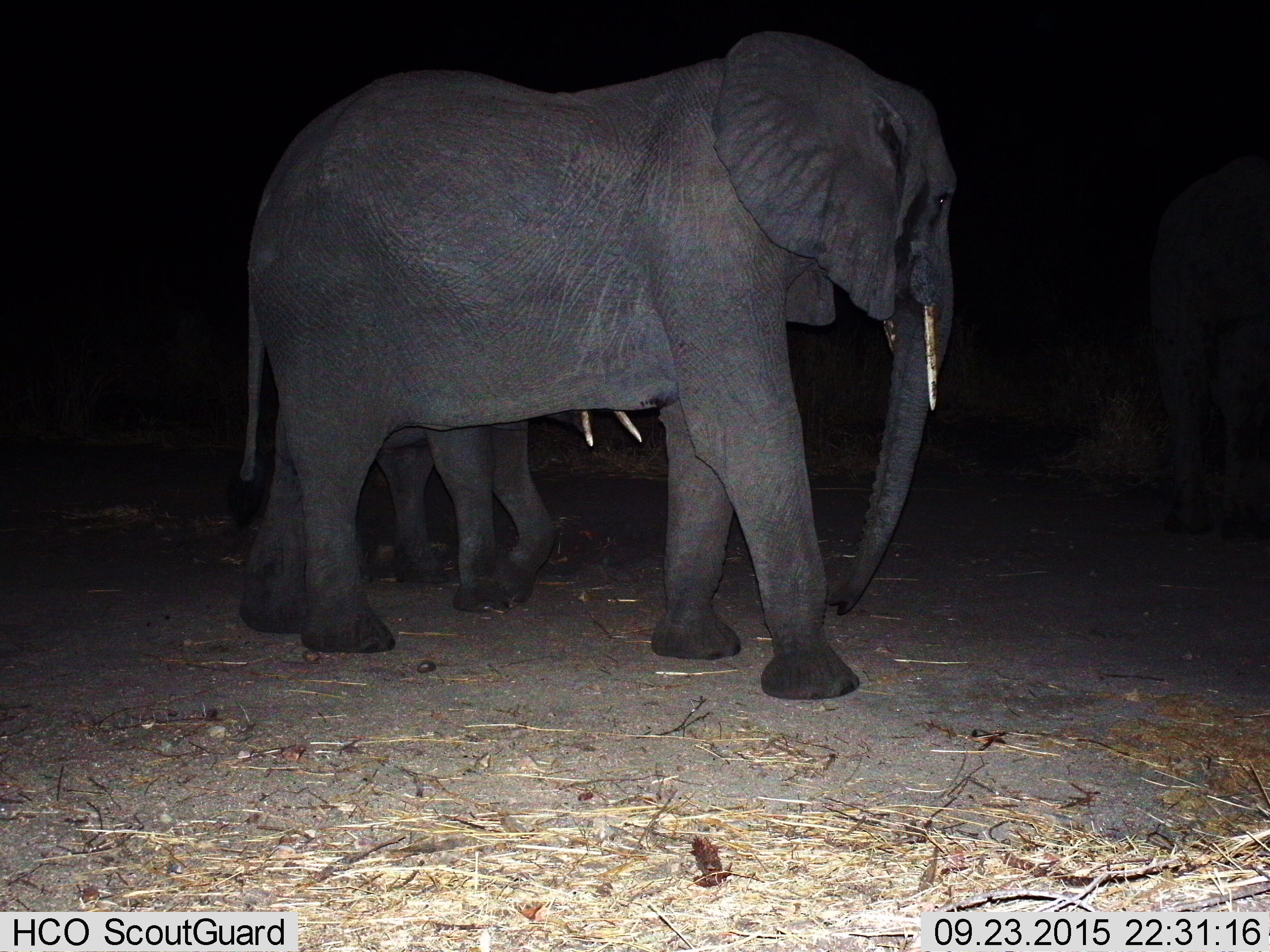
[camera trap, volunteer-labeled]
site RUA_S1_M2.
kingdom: Animalia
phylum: Chordata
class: Mammalia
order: Proboscidea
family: Elephantidae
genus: Loxodonta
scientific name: Loxodonta africana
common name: african bush elephant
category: elephant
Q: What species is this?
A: Elephant (african bush elephant) (Loxodonta africana).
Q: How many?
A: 3.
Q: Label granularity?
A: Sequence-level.